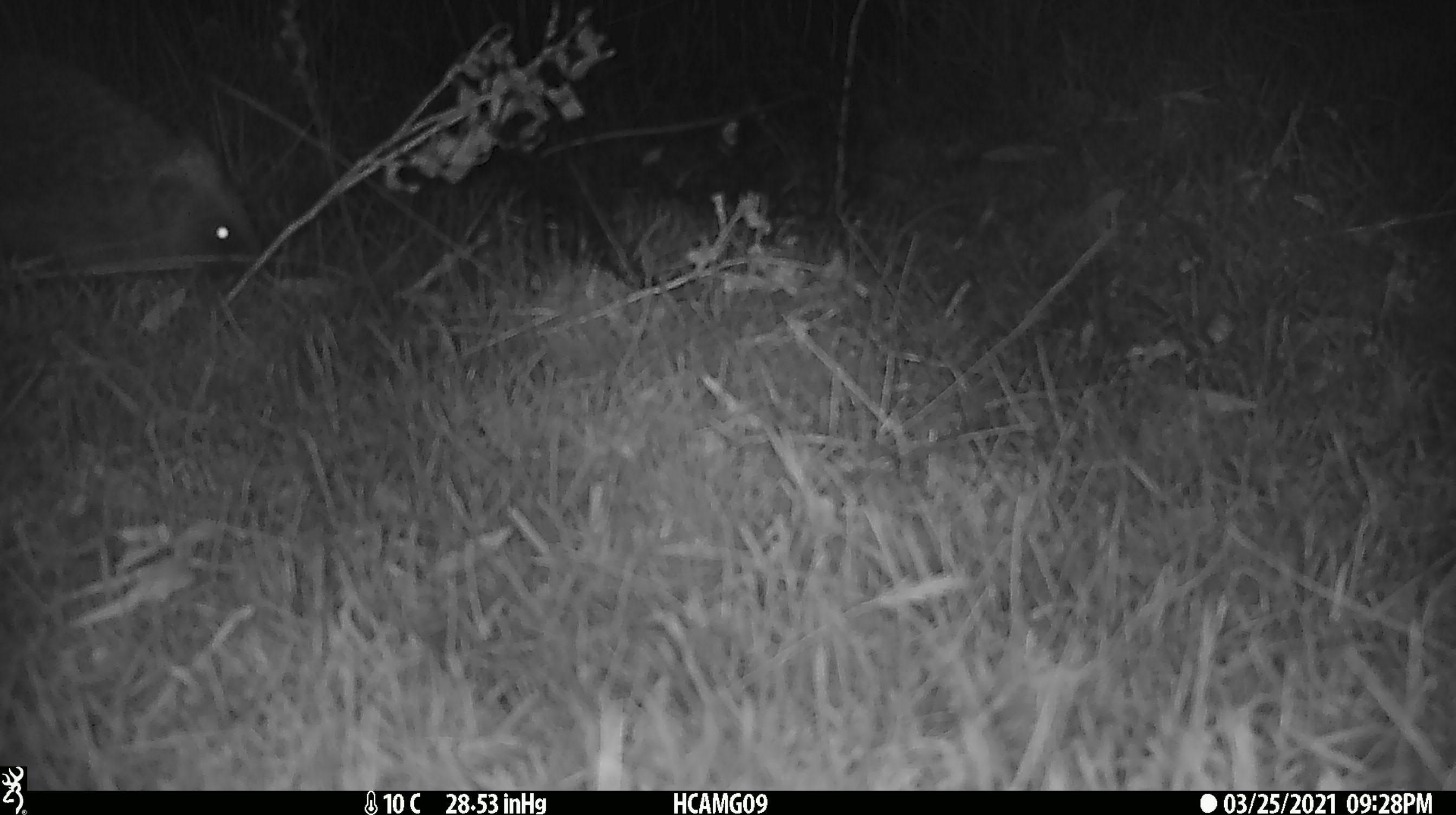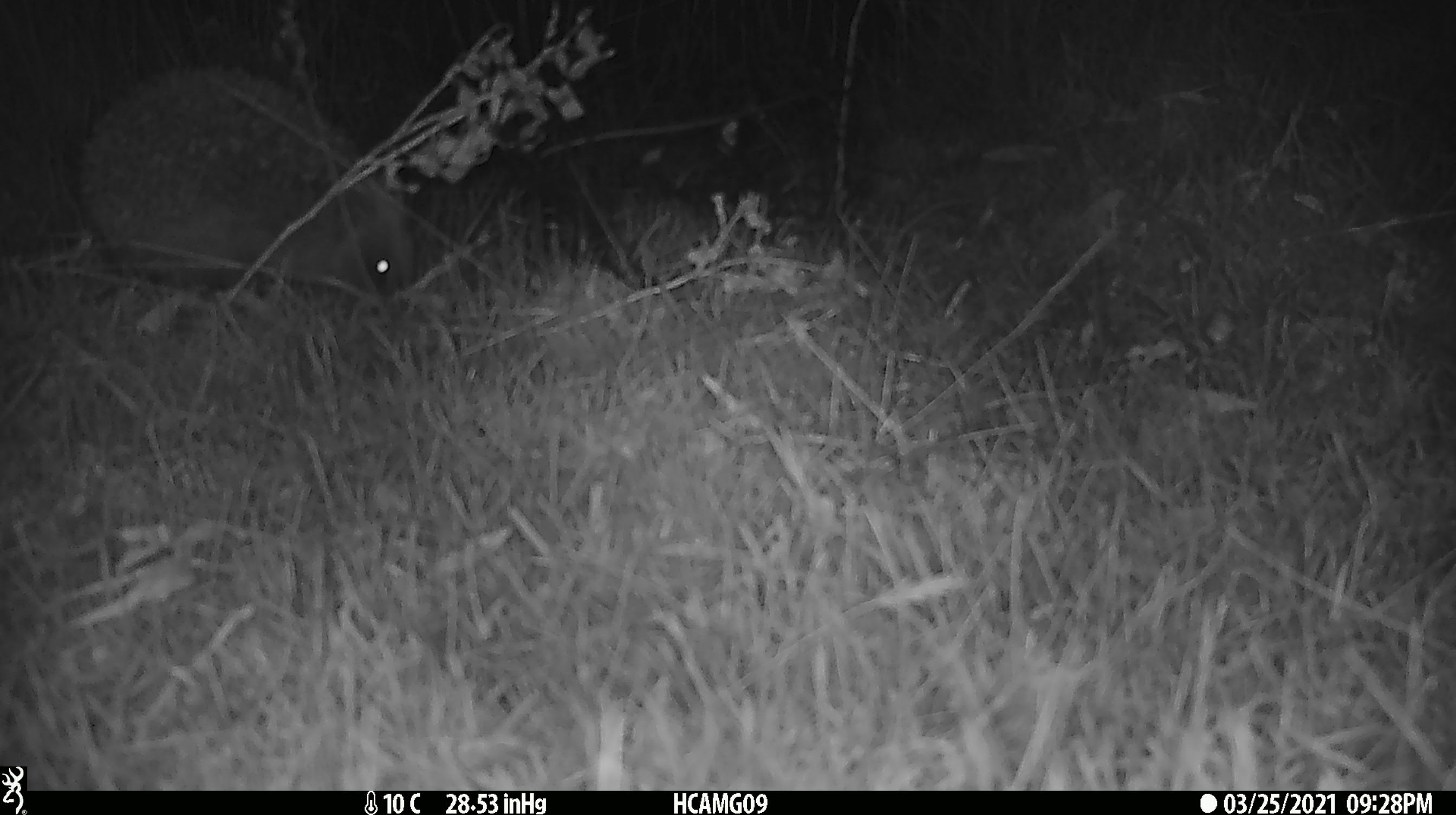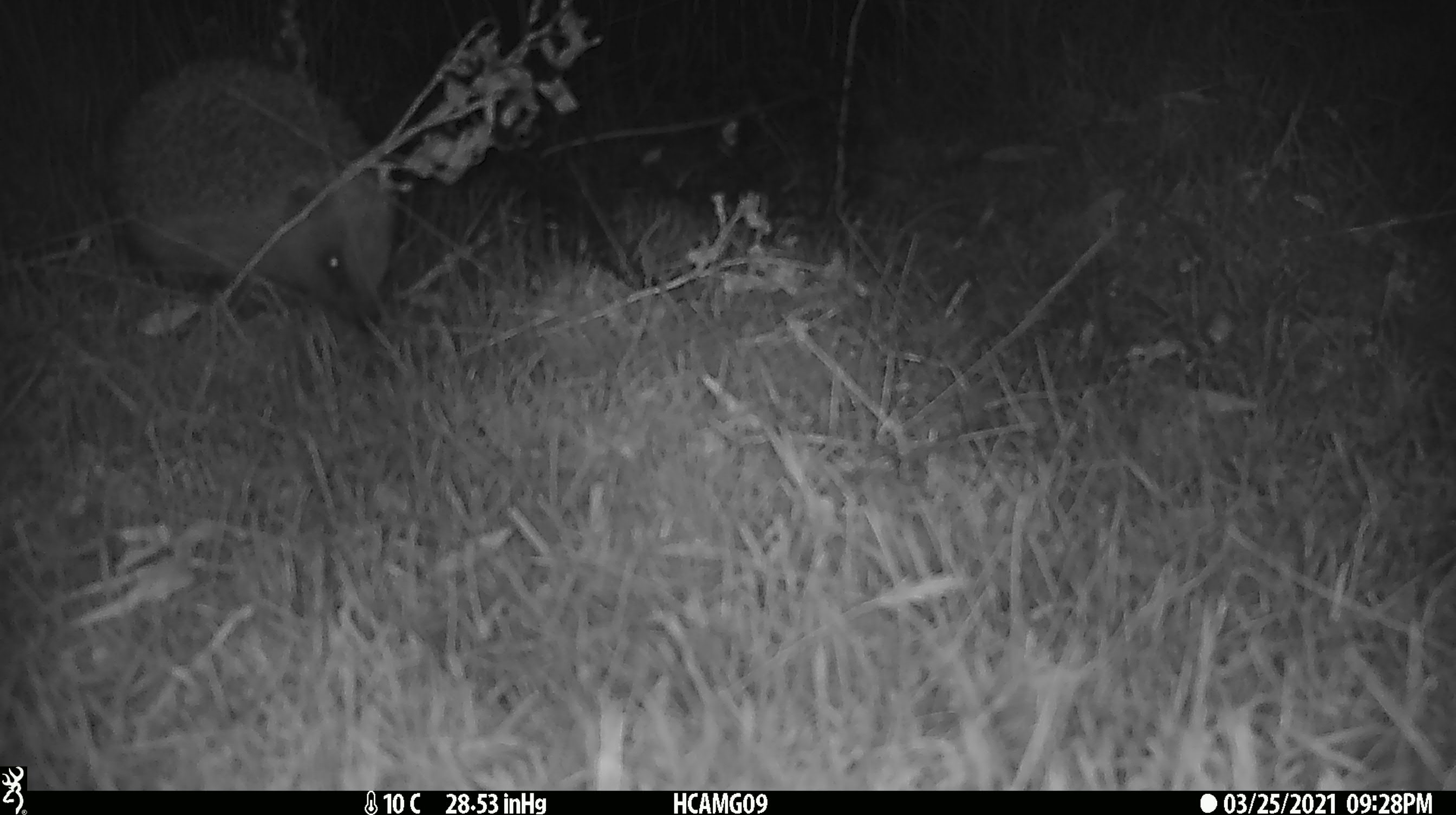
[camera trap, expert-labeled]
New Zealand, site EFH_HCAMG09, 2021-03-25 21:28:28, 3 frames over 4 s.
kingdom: Animalia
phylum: Chordata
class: Mammalia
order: Eulipotyphla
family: Erinaceidae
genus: Erinaceus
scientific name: Erinaceus europaeus europaeus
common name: european hedgehog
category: hedgehog